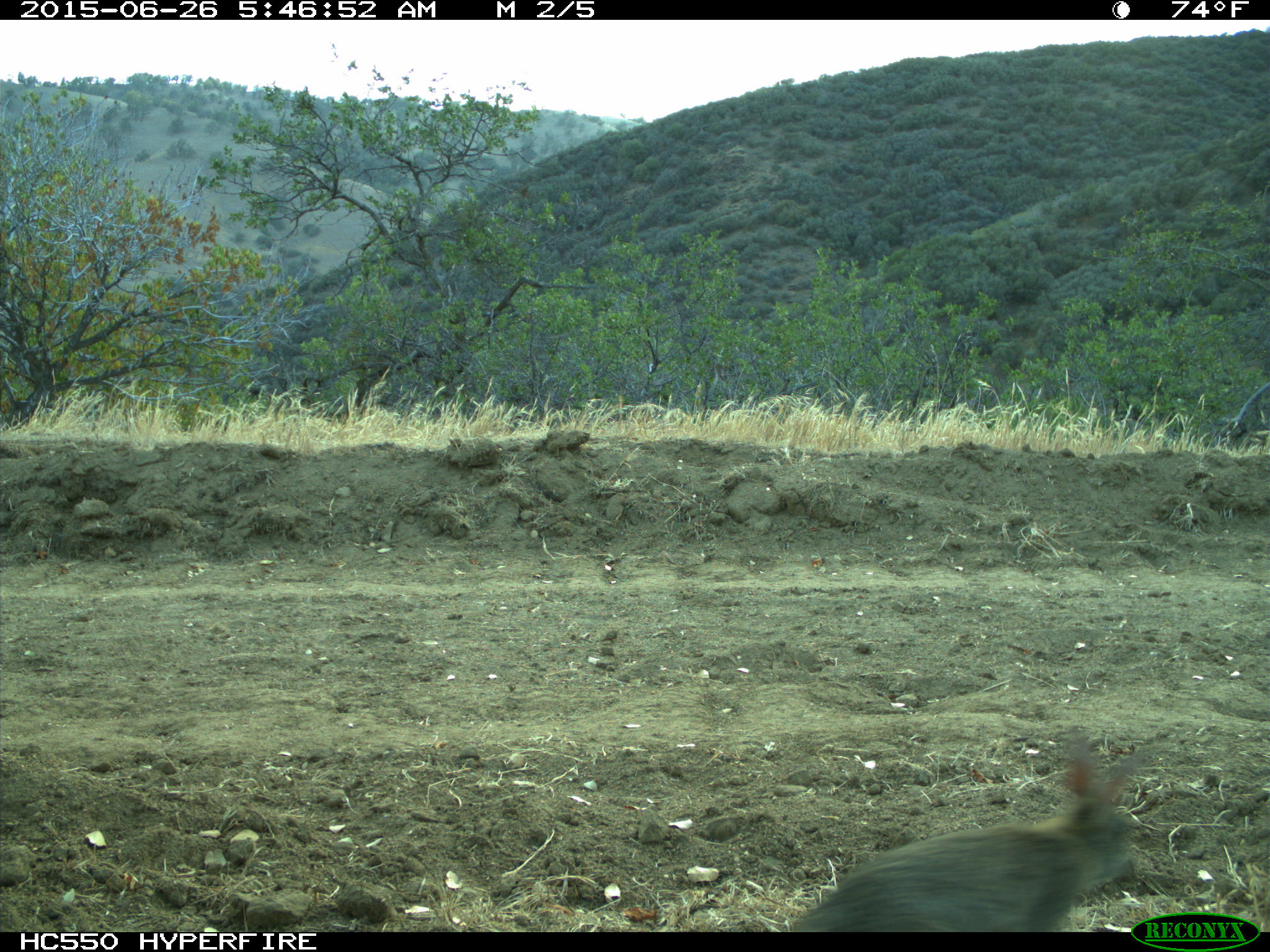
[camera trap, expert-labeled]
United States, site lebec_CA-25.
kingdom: Animalia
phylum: Chordata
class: Mammalia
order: Lagomorpha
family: Leporidae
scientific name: Leporidae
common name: rabbits and hares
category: unidentified rabbit